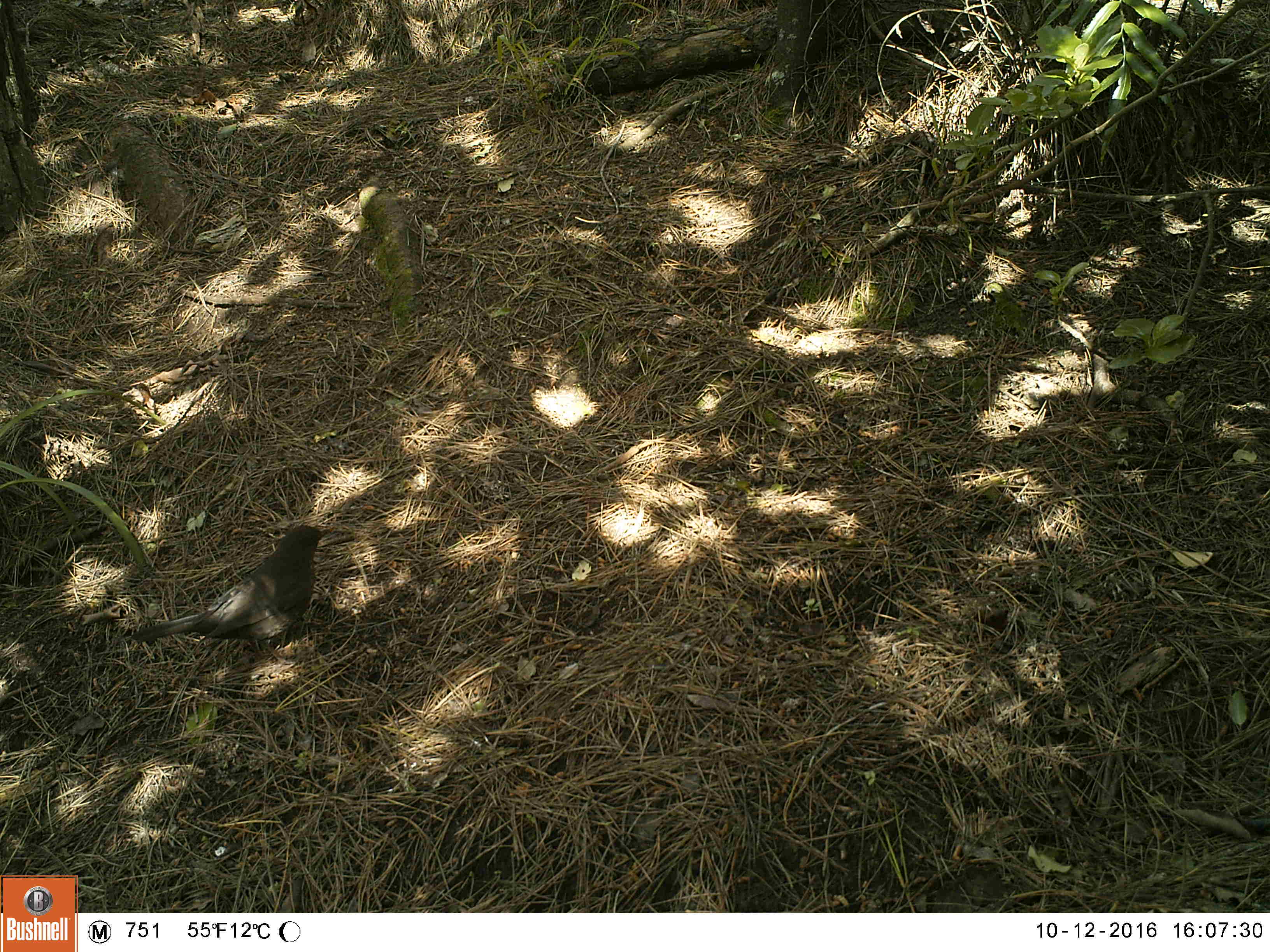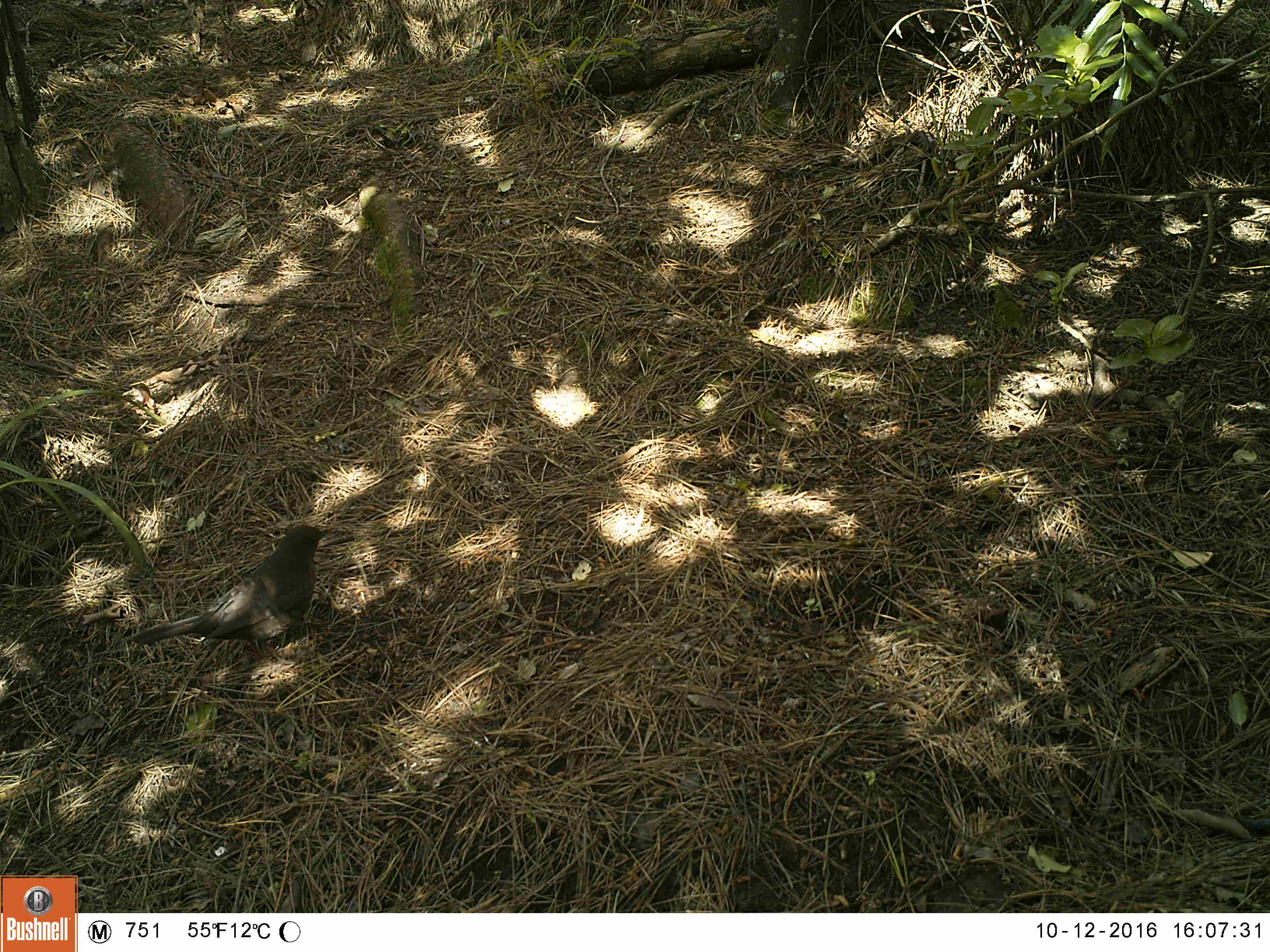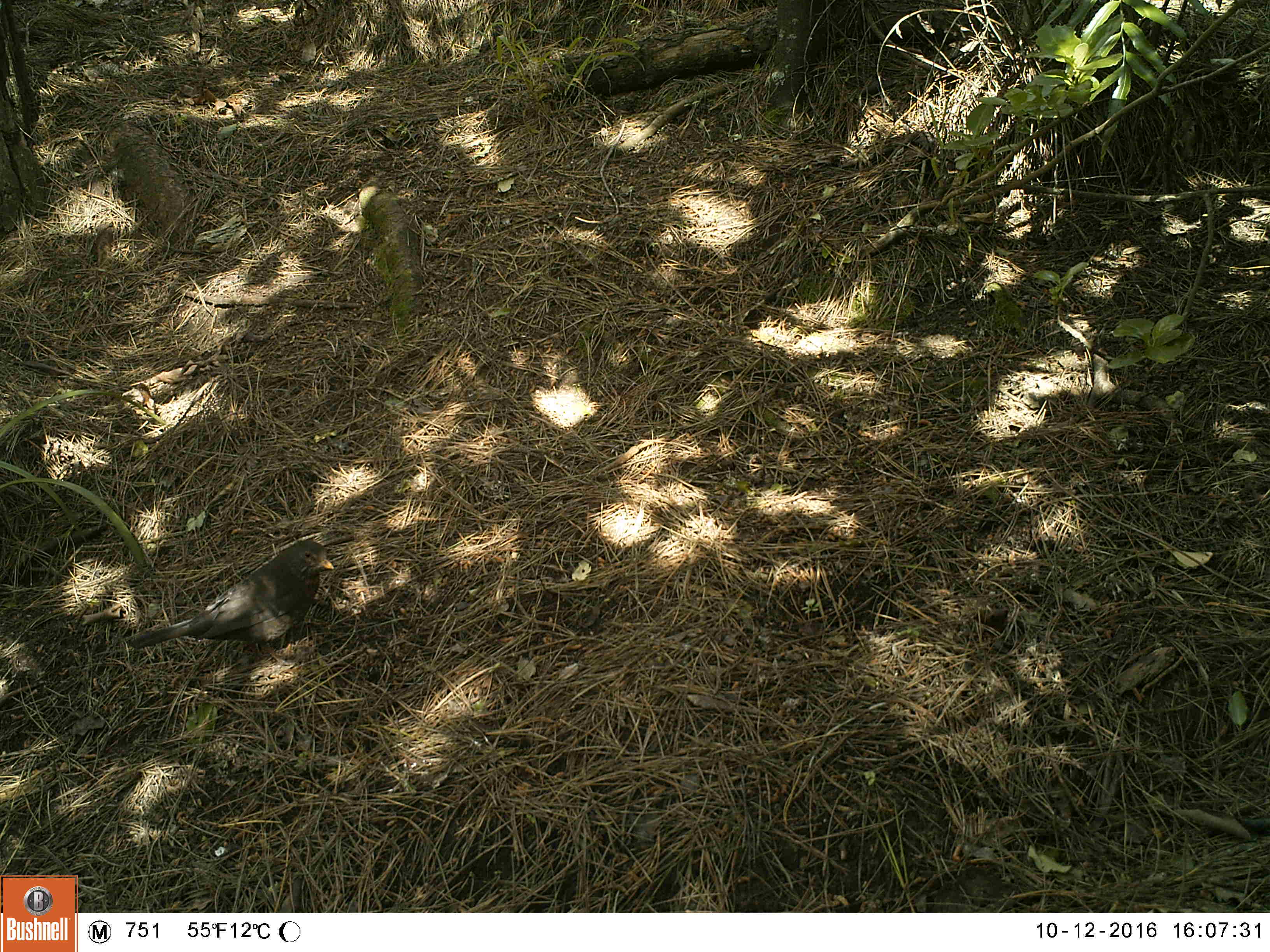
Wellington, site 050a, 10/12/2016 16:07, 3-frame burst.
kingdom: Animalia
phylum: Chordata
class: Aves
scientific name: Aves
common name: bird